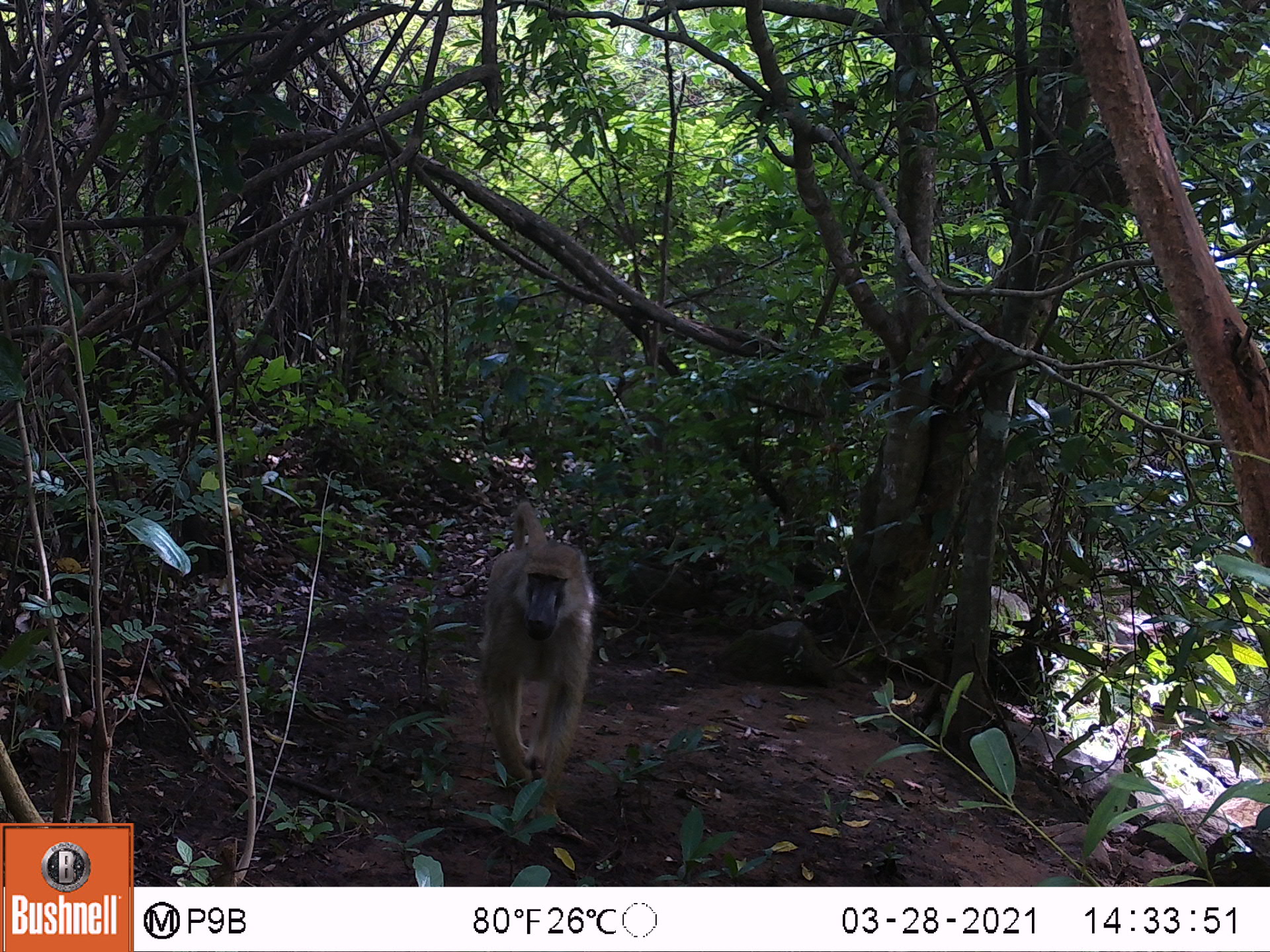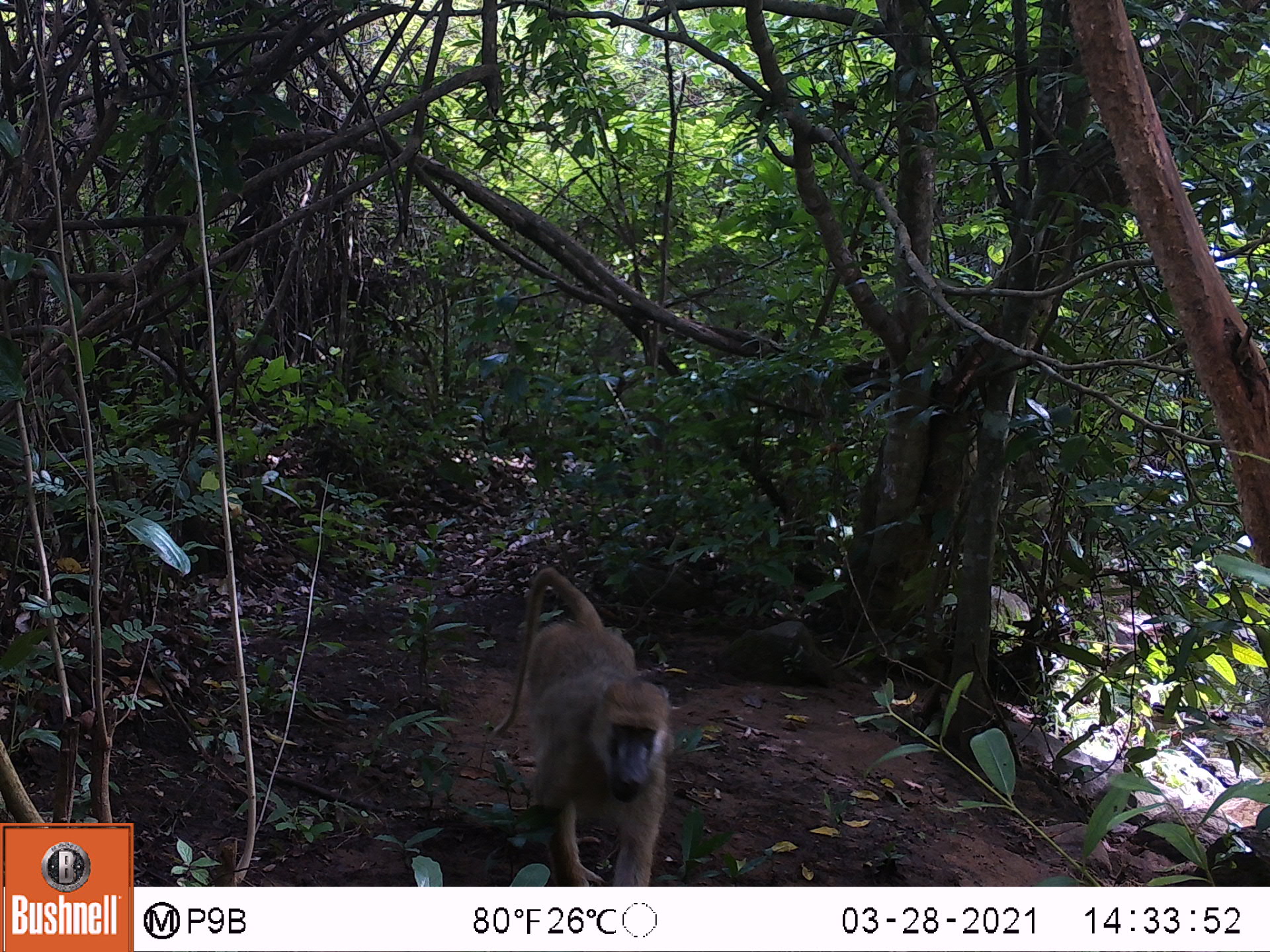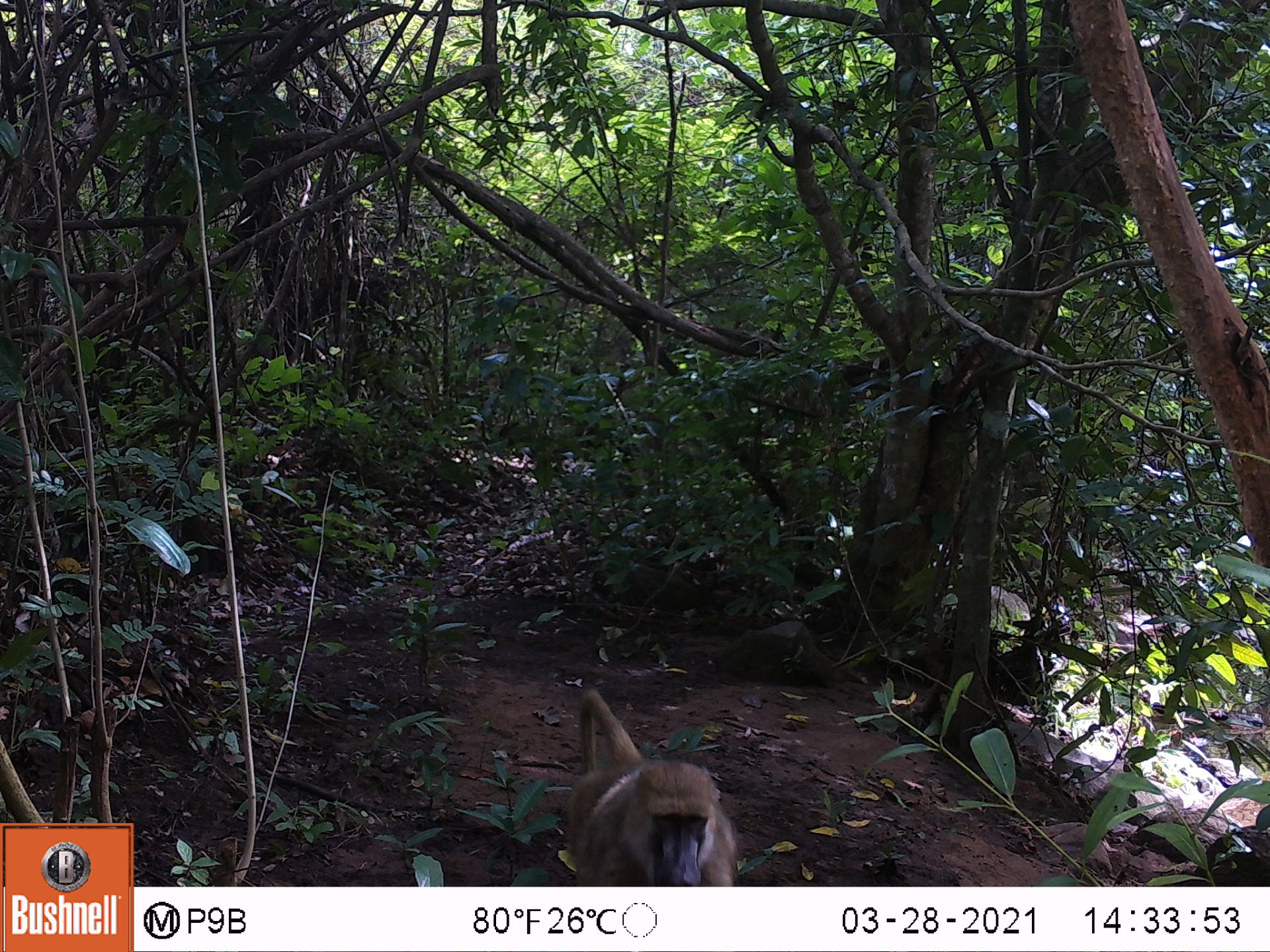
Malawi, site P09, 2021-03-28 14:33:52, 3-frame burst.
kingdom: Animalia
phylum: Chordata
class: Mammalia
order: Primates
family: Cercopithecidae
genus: Papio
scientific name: Papio cynocephalus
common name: yellow baboon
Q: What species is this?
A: Yellow baboon (Papio cynocephalus).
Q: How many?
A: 1.